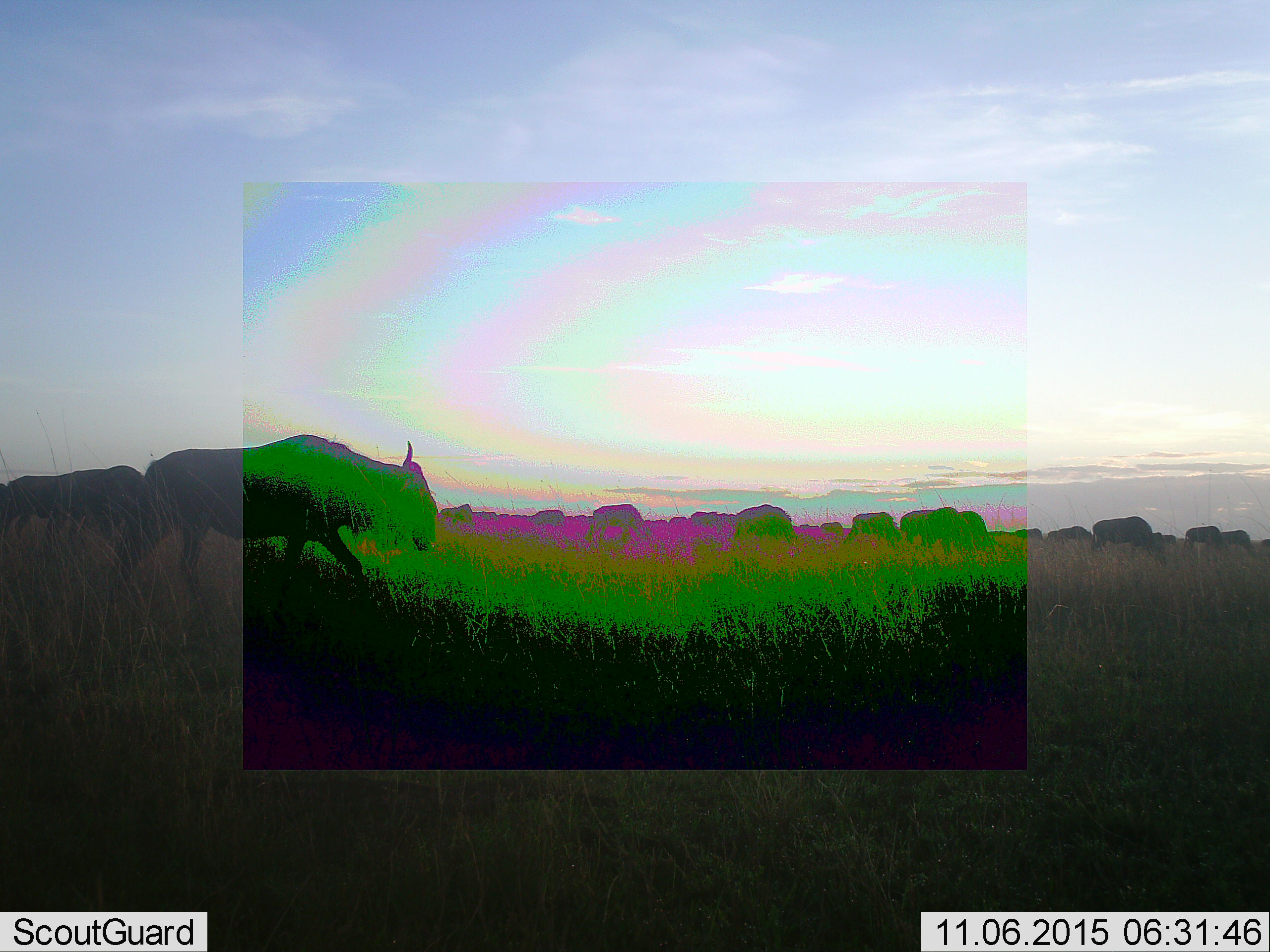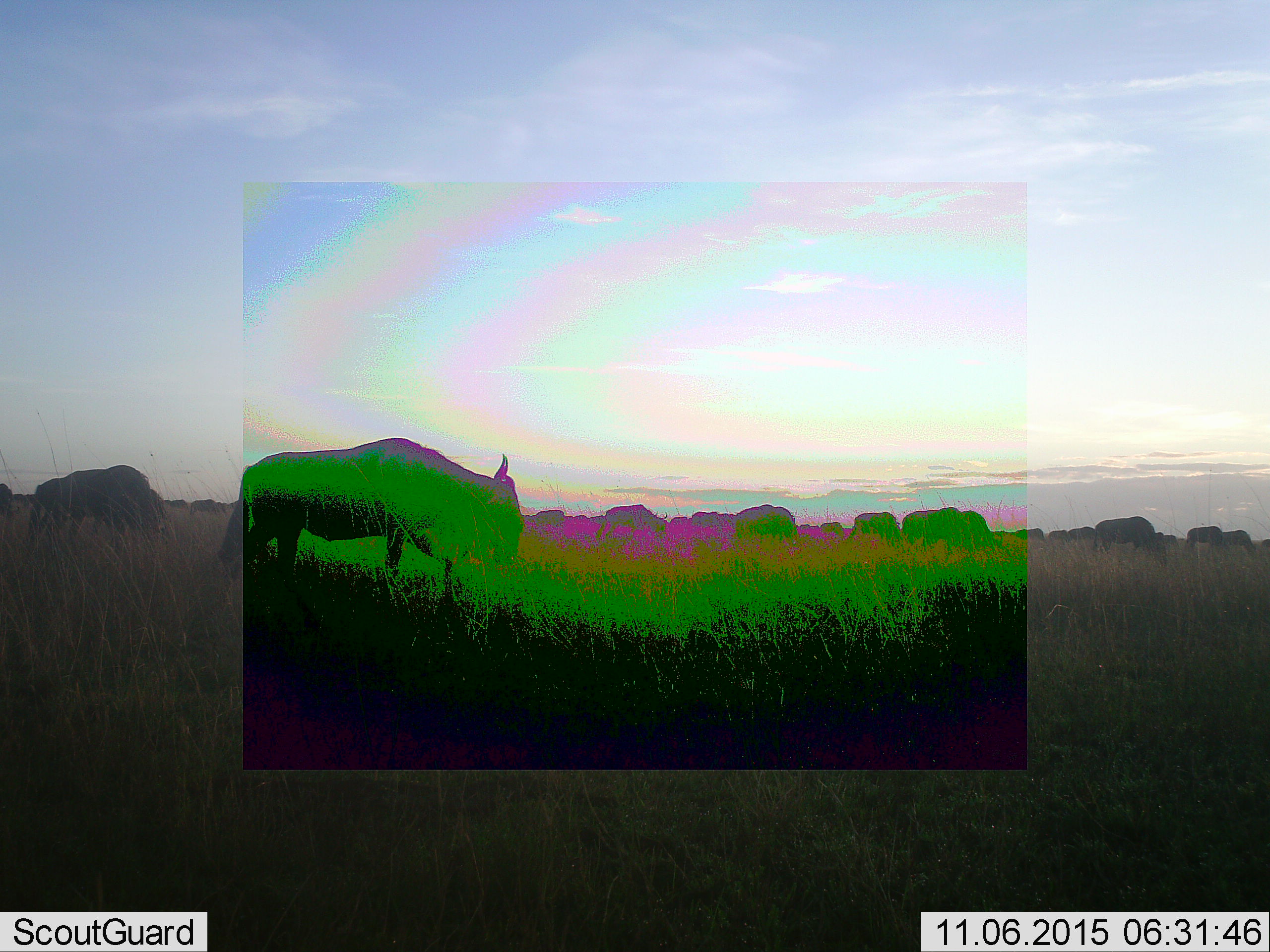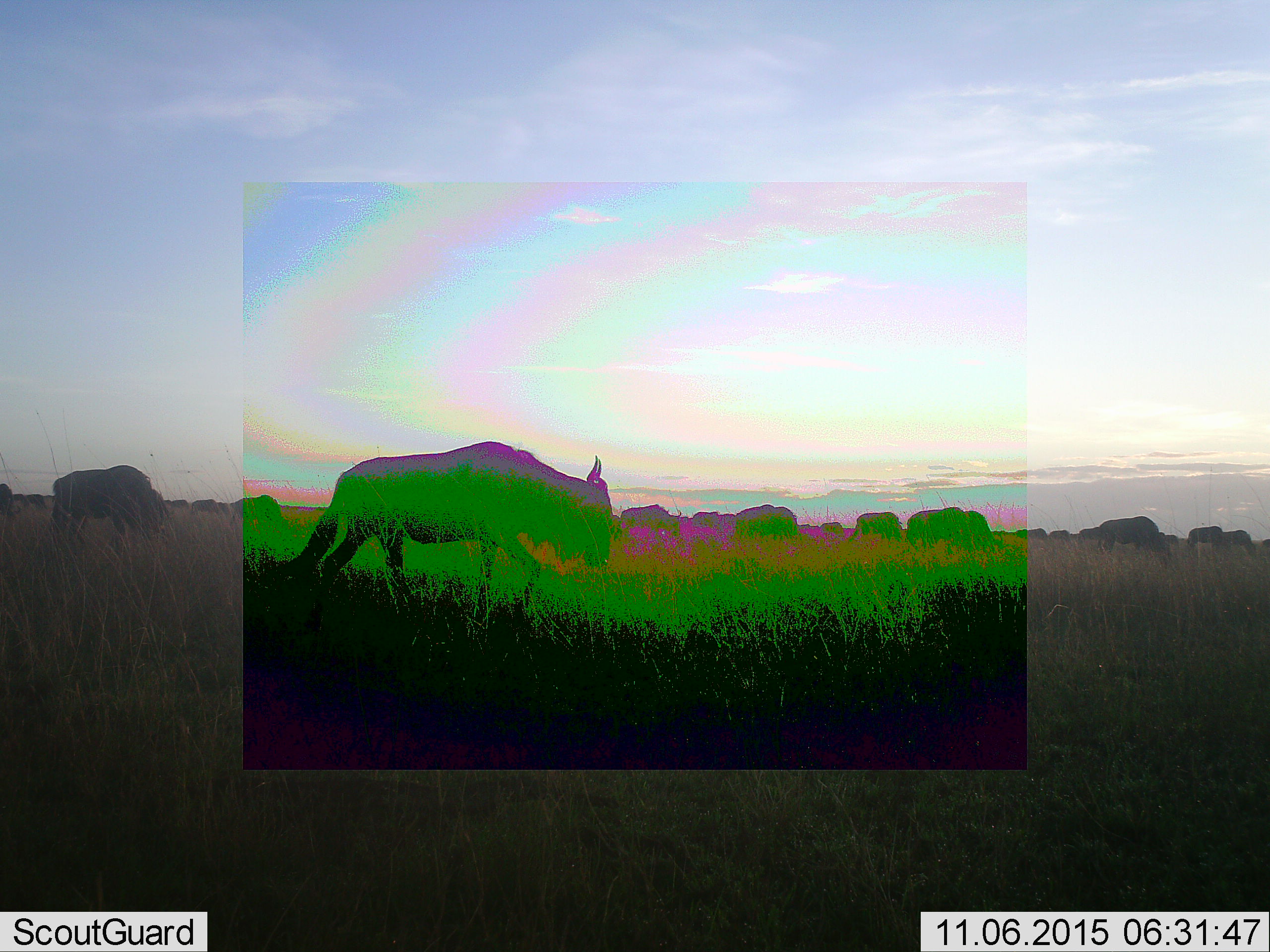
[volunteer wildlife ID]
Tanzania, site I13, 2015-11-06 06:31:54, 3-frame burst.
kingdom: Animalia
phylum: Chordata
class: Mammalia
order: Artiodactyla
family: Bovidae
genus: Connochaetes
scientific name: Connochaetes taurinus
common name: blue wildebeest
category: wildebeest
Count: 11-50.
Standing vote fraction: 12%.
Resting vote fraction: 0%.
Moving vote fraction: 100%.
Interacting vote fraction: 0%.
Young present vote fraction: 0%.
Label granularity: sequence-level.